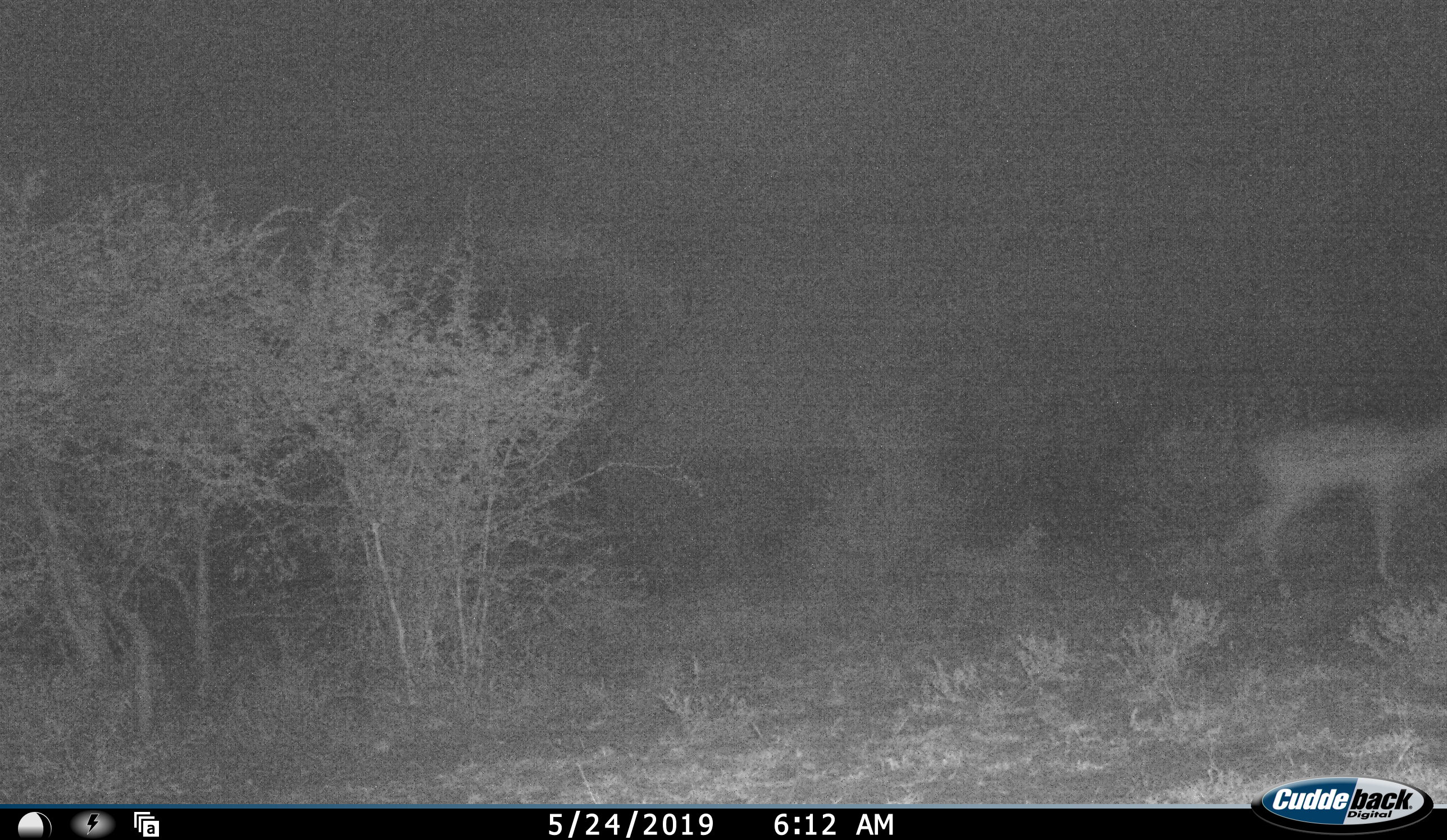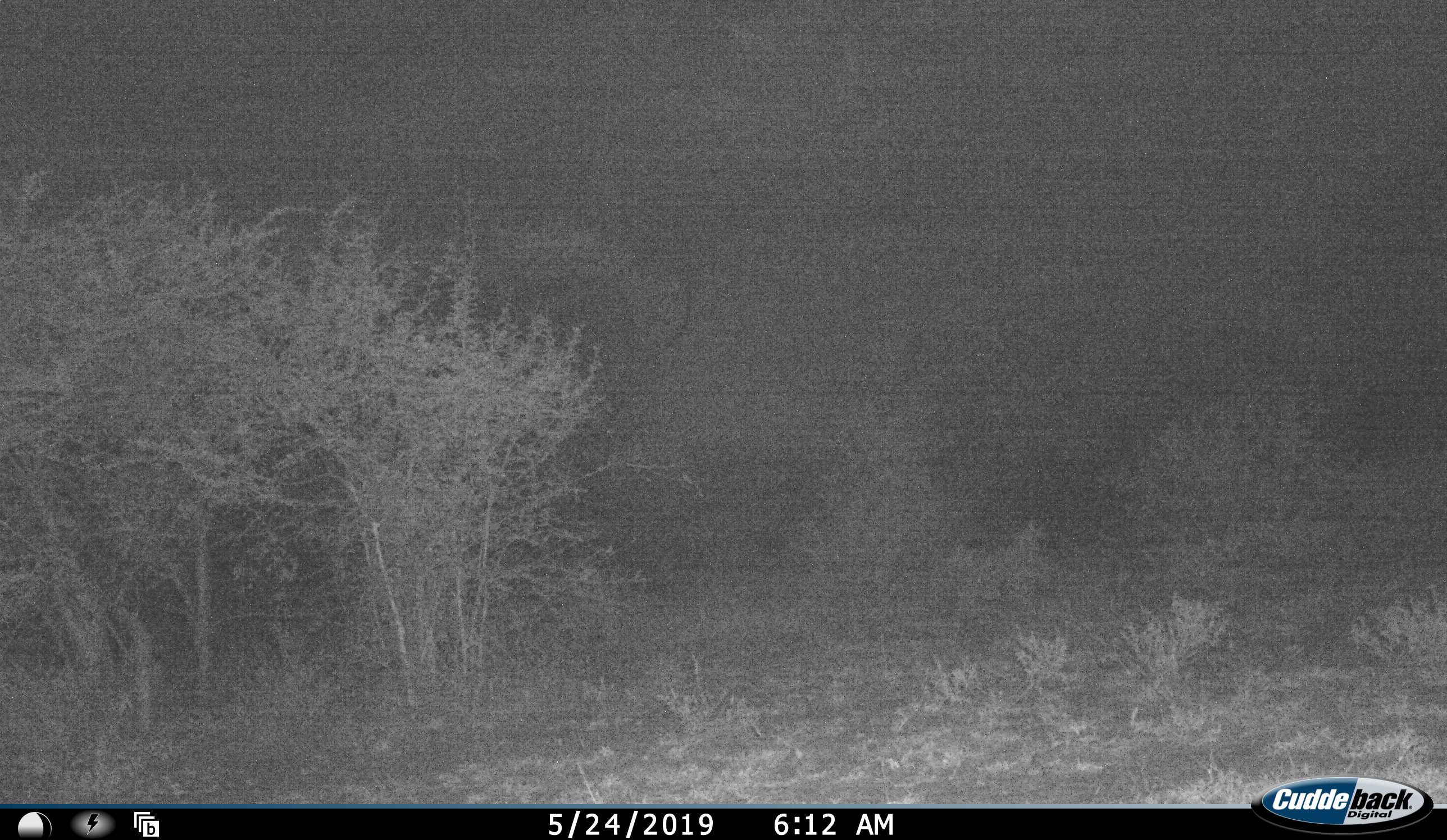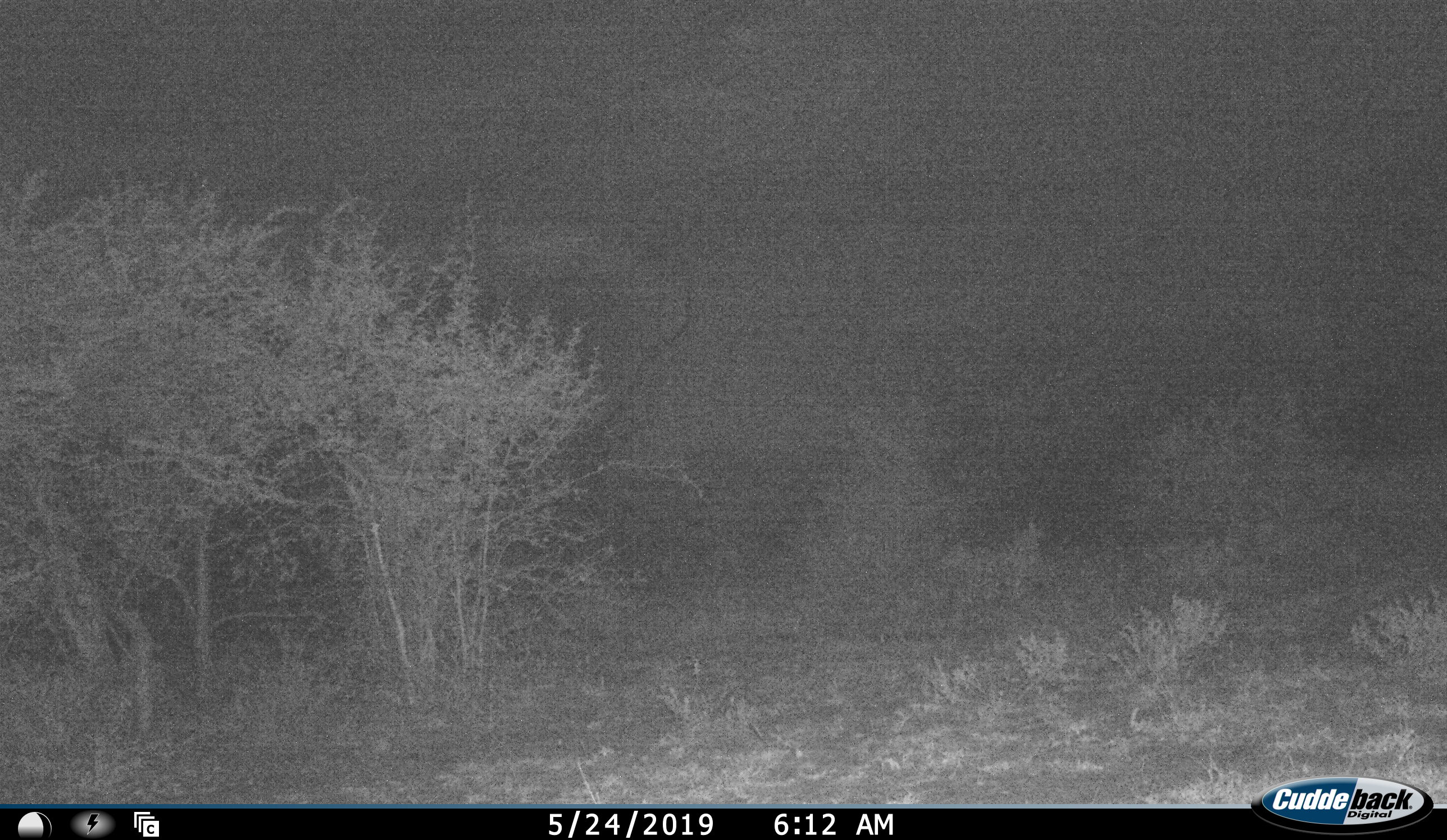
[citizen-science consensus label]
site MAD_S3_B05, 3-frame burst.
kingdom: Animalia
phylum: Chordata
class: Mammalia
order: Artiodactyla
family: Bovidae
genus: Aepyceros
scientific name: Aepyceros melampus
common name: impala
Impala (Aepyceros melampus), count 1. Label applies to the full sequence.